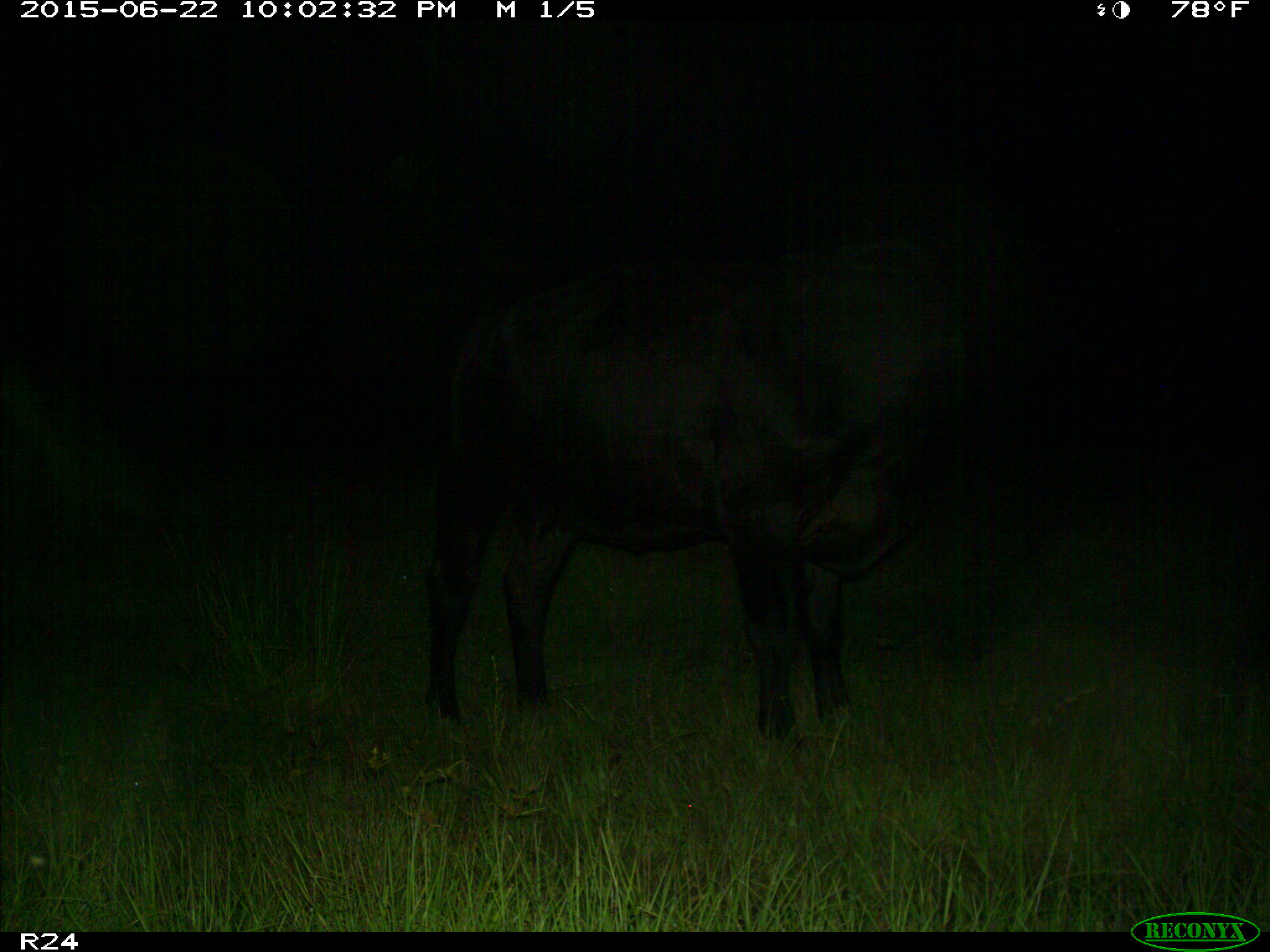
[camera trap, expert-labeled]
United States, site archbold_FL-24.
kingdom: Animalia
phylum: Chordata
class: Mammalia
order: Artiodactyla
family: Bovidae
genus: Bos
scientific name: Bos taurus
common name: domestic cow